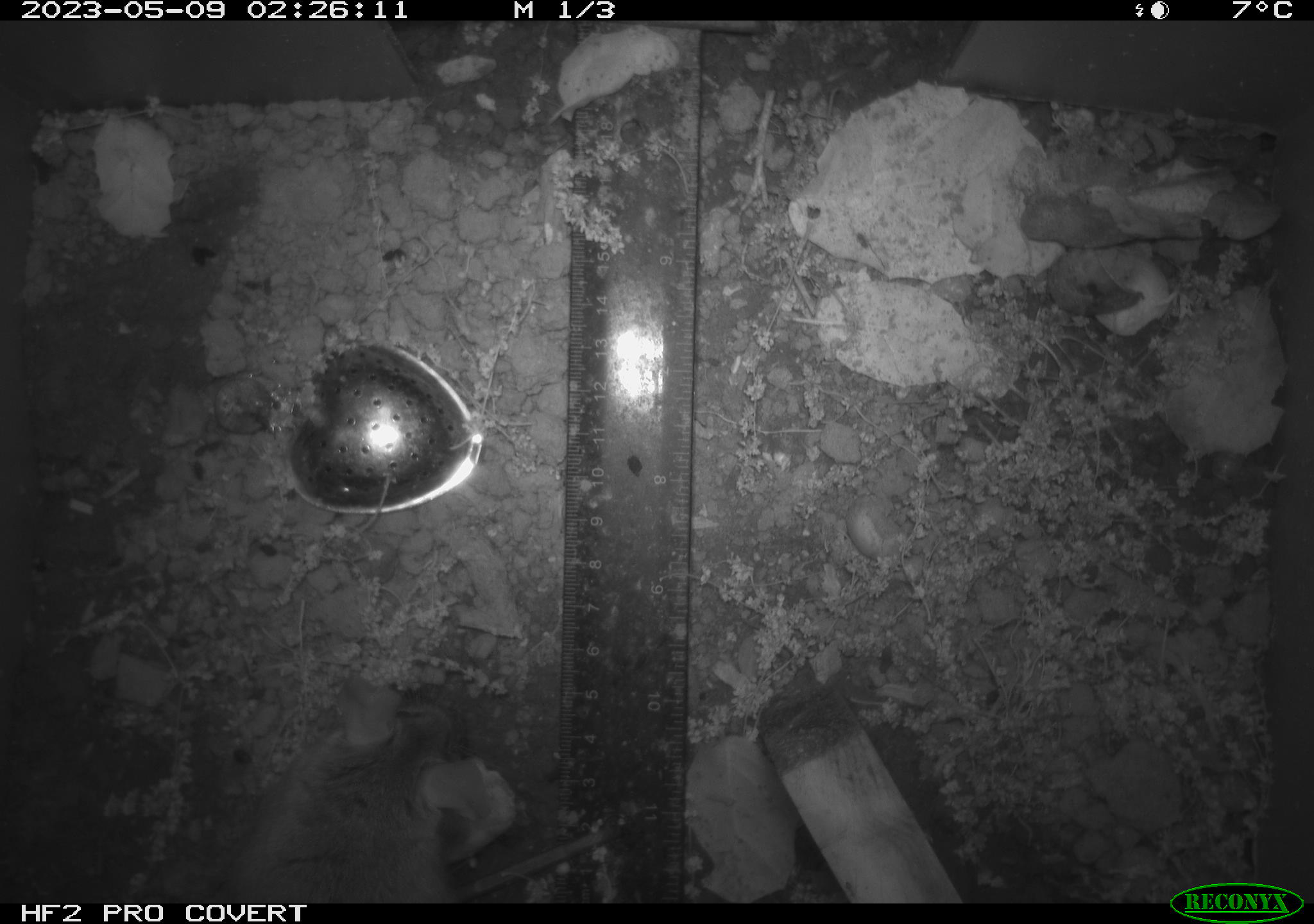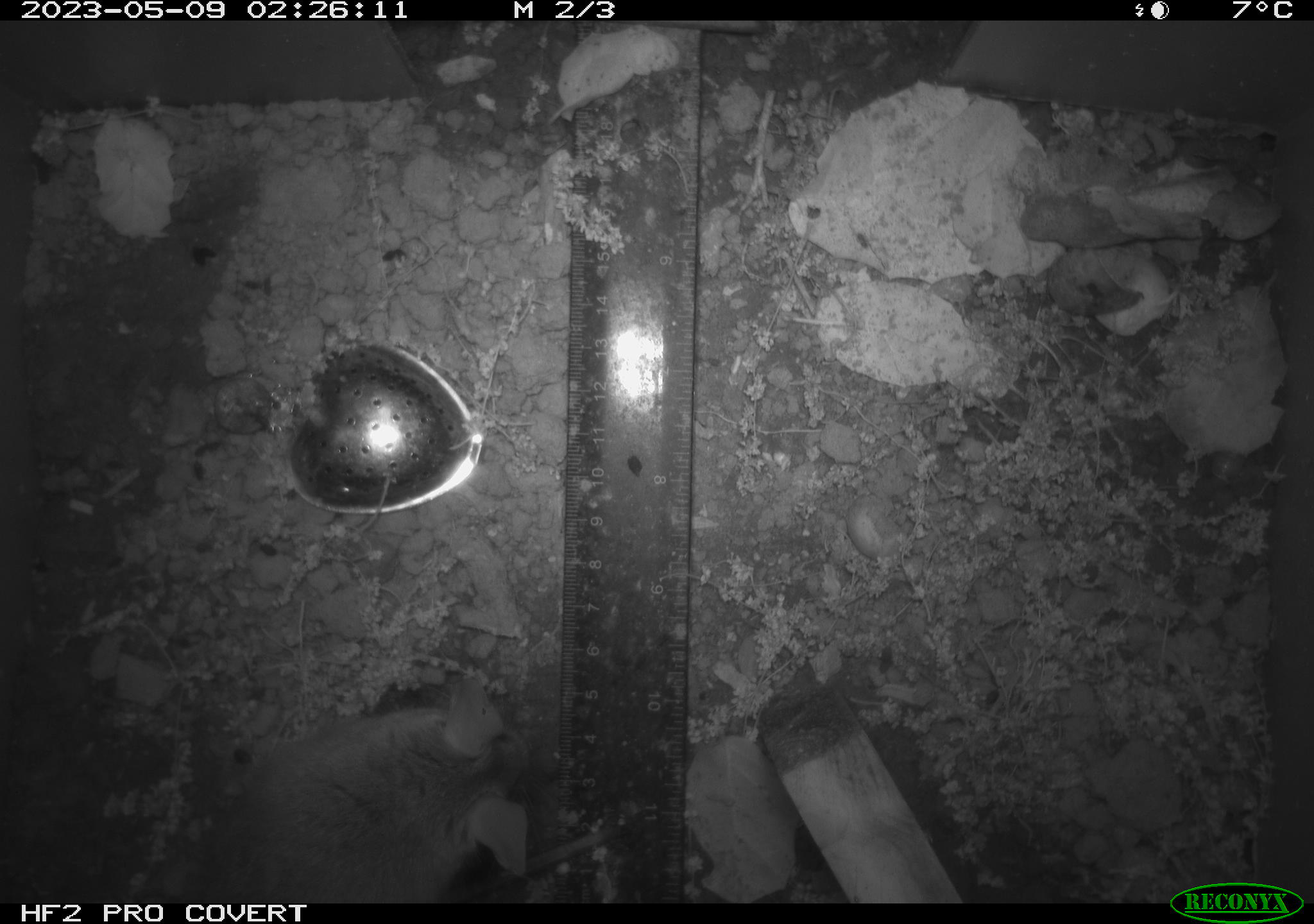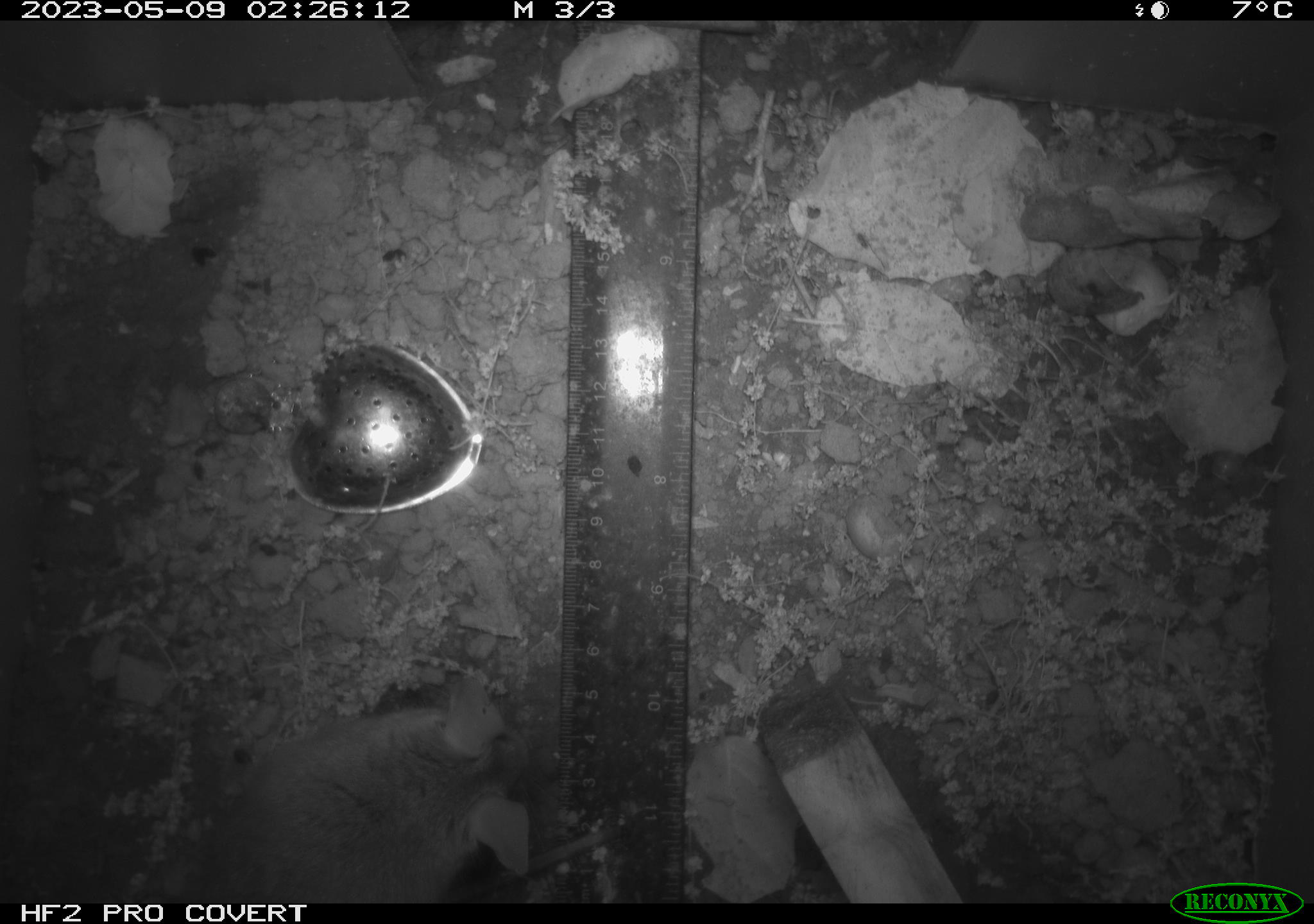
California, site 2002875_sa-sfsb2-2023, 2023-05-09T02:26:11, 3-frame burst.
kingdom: Animalia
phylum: Chordata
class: Mammalia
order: Rodentia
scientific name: Rodentia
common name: mouse species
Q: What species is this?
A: Mouse species (Rodentia).